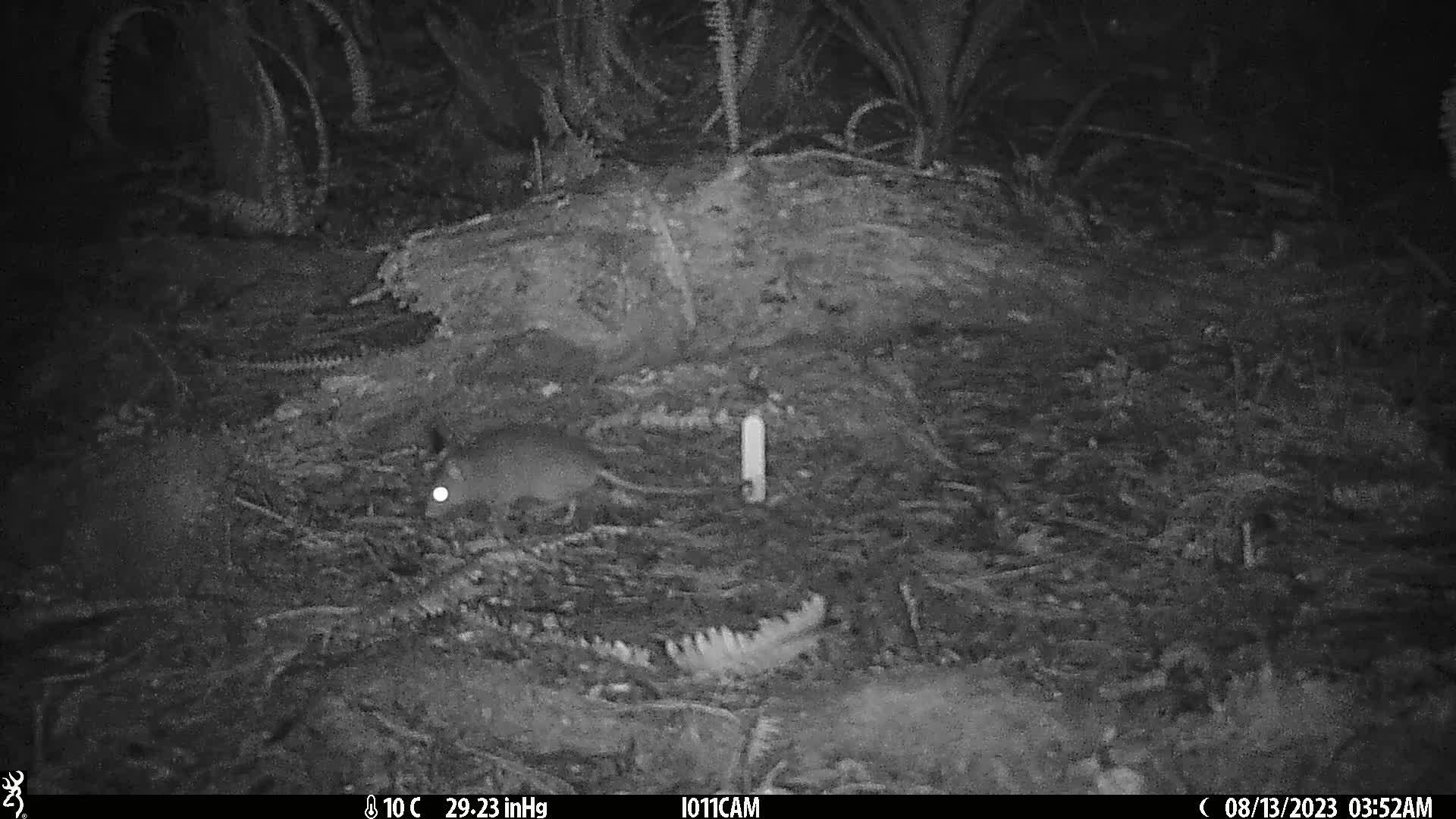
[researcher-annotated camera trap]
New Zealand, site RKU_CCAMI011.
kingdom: Animalia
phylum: Chordata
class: Mammalia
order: Rodentia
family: Muridae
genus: Rattus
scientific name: Rattus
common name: rat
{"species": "rat (Rattus)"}